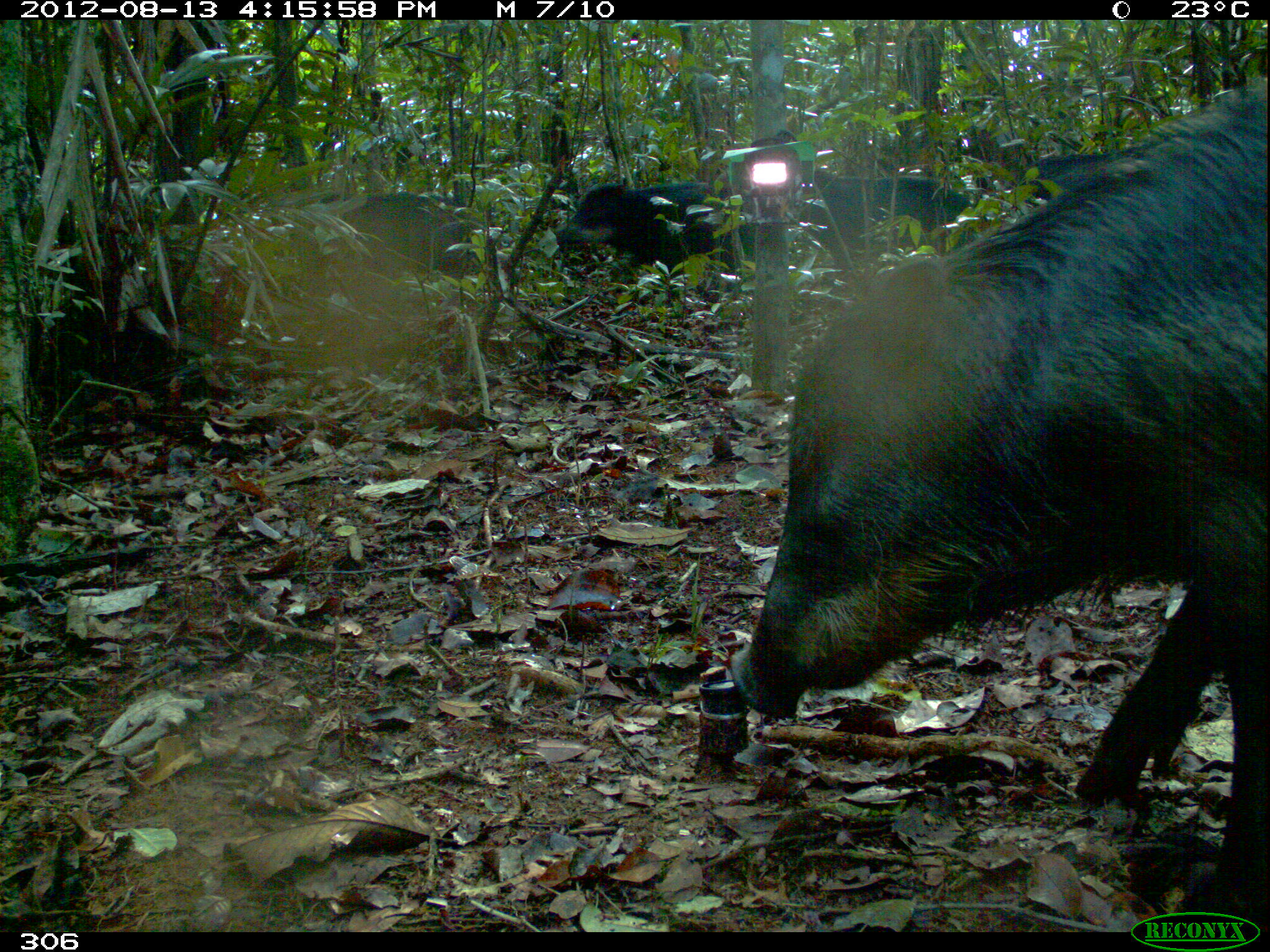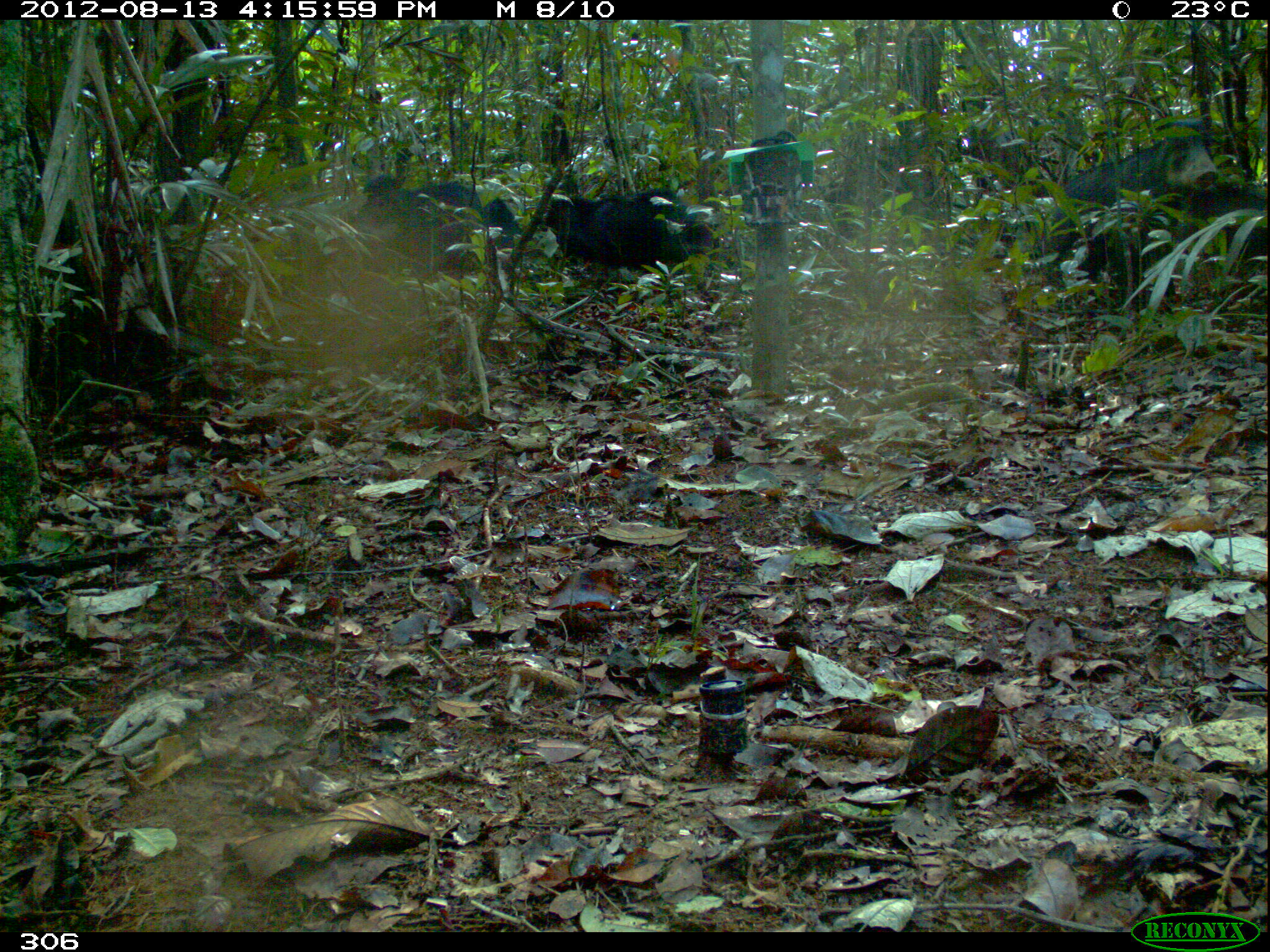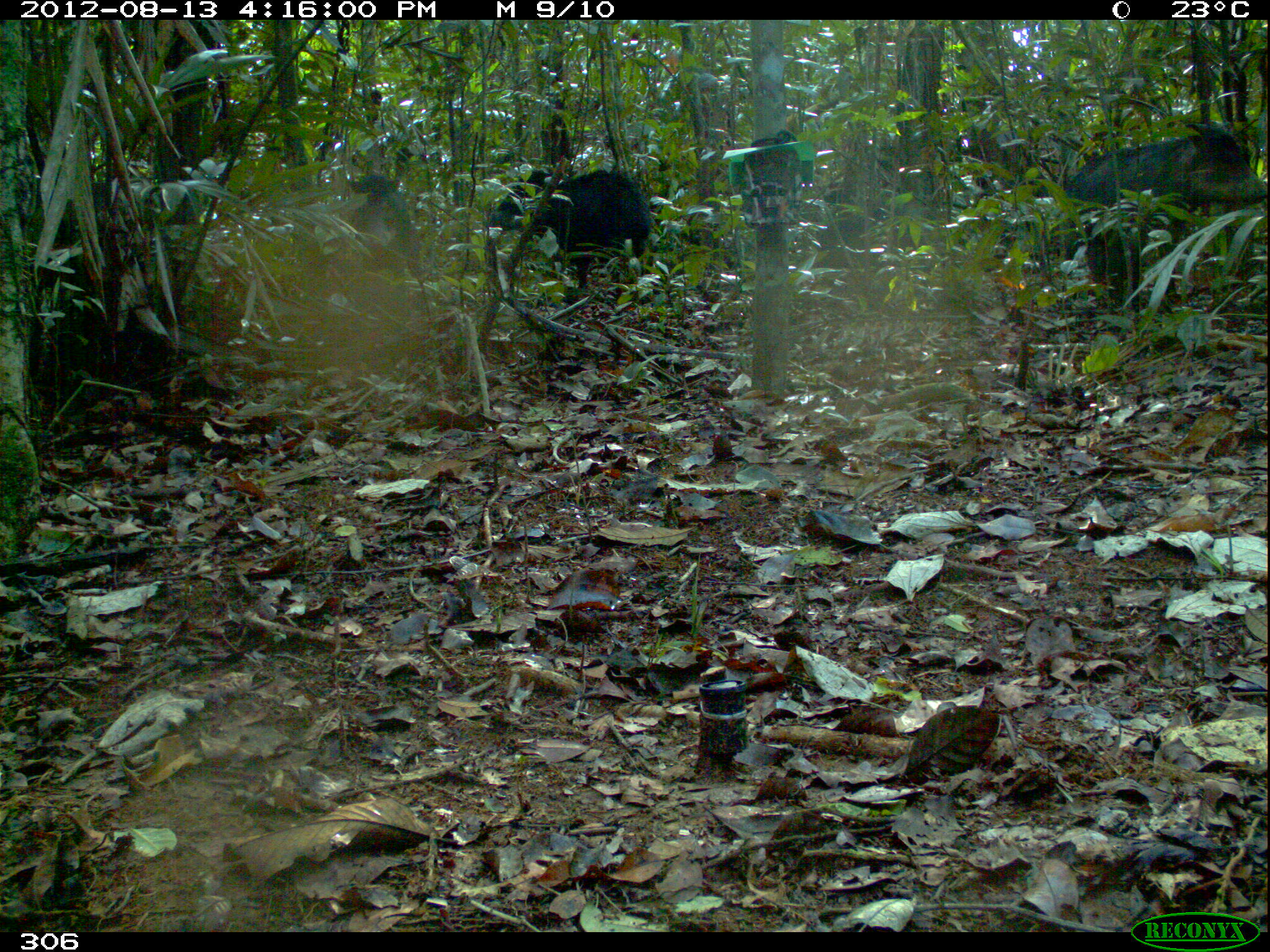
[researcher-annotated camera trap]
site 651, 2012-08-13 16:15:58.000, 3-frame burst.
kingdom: Animalia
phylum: Chordata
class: Mammalia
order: Artiodactyla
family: Tayassuidae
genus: Tayassu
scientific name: Tayassu pecari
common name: white-lipped peccary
Tayassu pecari (white-lipped peccary).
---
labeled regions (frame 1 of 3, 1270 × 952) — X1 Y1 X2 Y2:
tayassu pecari: 732 81 1262 928; 791 170 972 271; 301 192 486 290; 559 178 719 279; 1030 149 1145 199